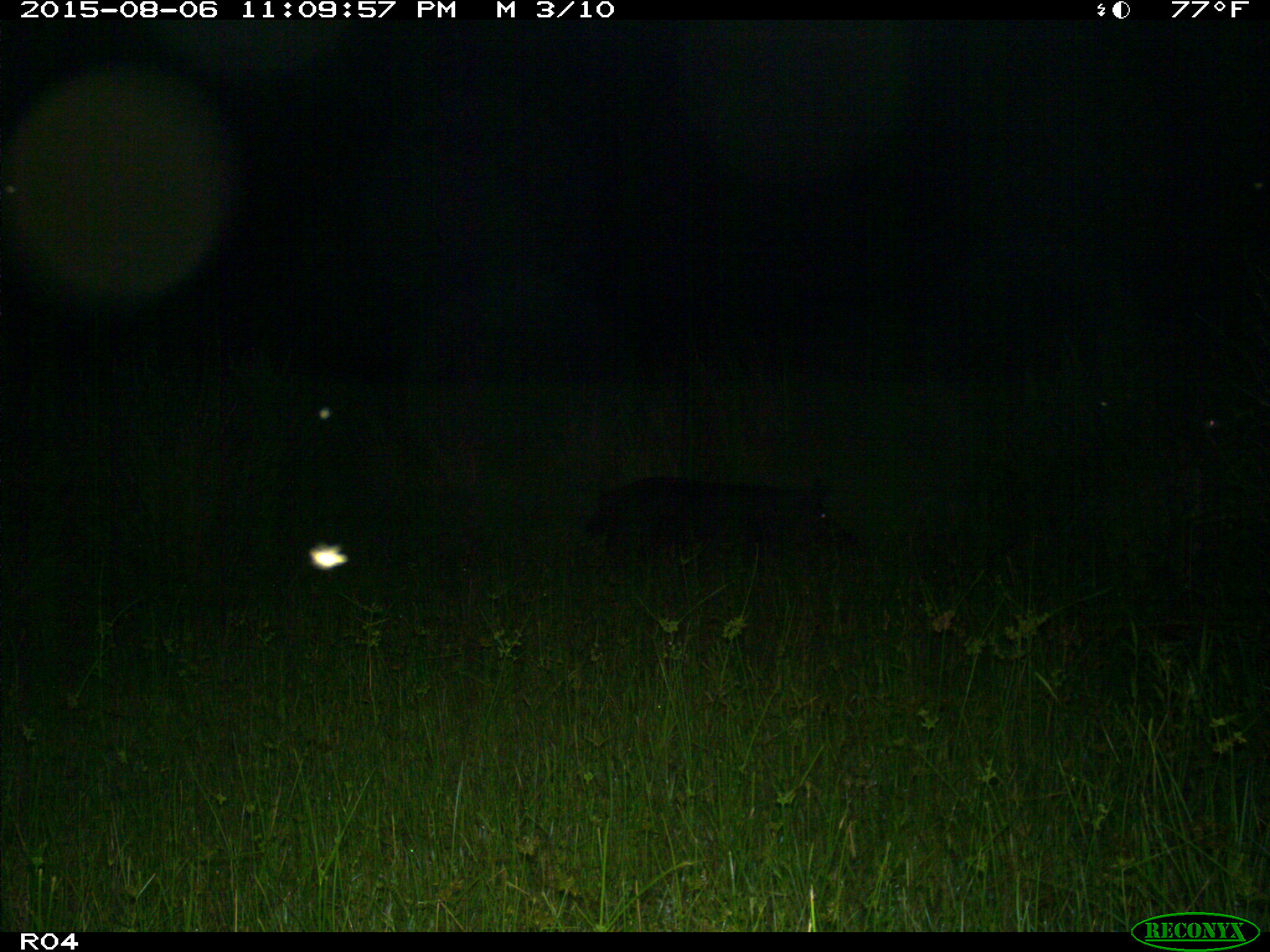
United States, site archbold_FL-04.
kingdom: Animalia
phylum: Chordata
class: Mammalia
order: Artiodactyla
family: Suidae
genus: Sus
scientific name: Sus scrofa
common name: wild boar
Sus scrofa (wild boar).